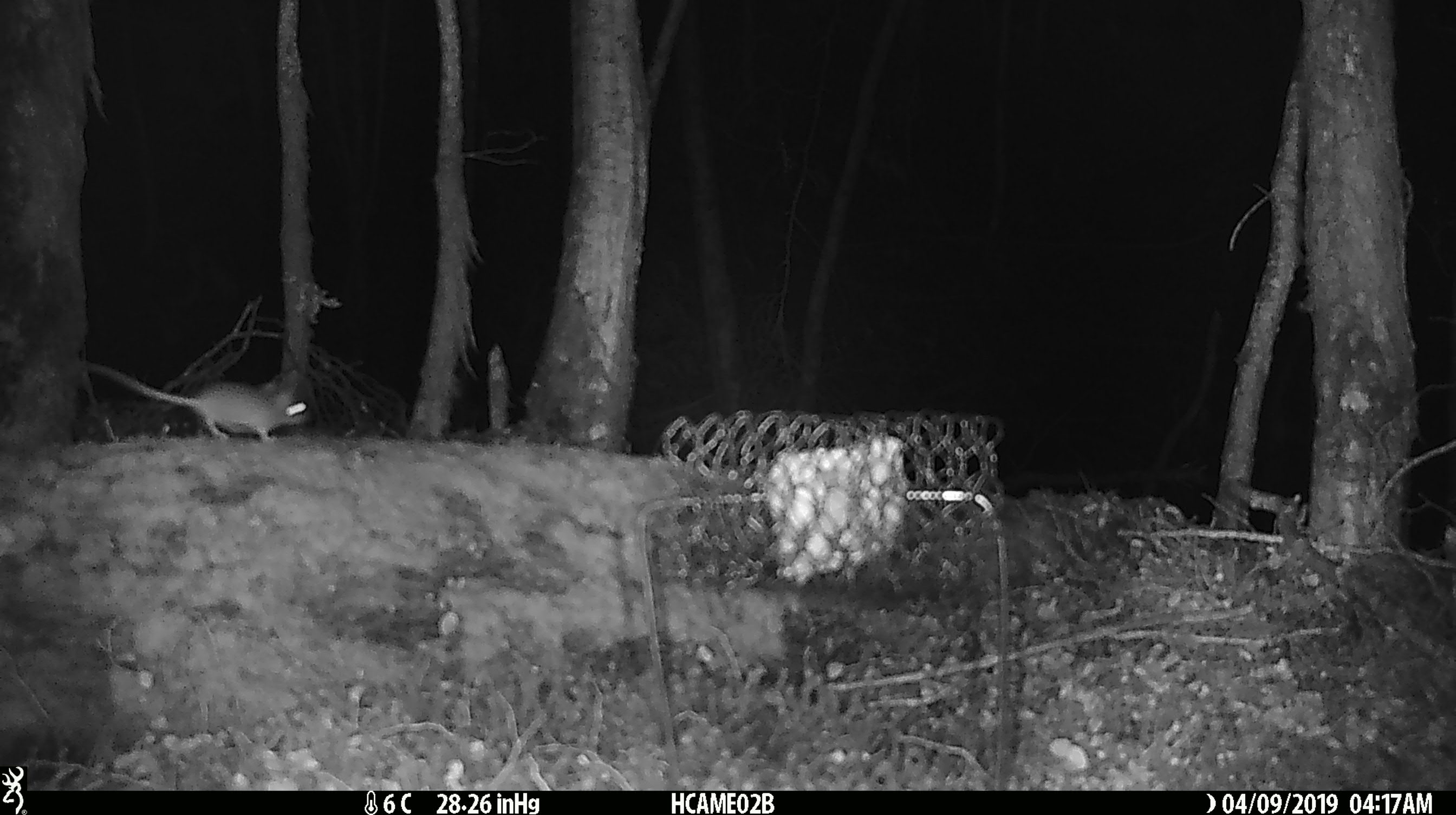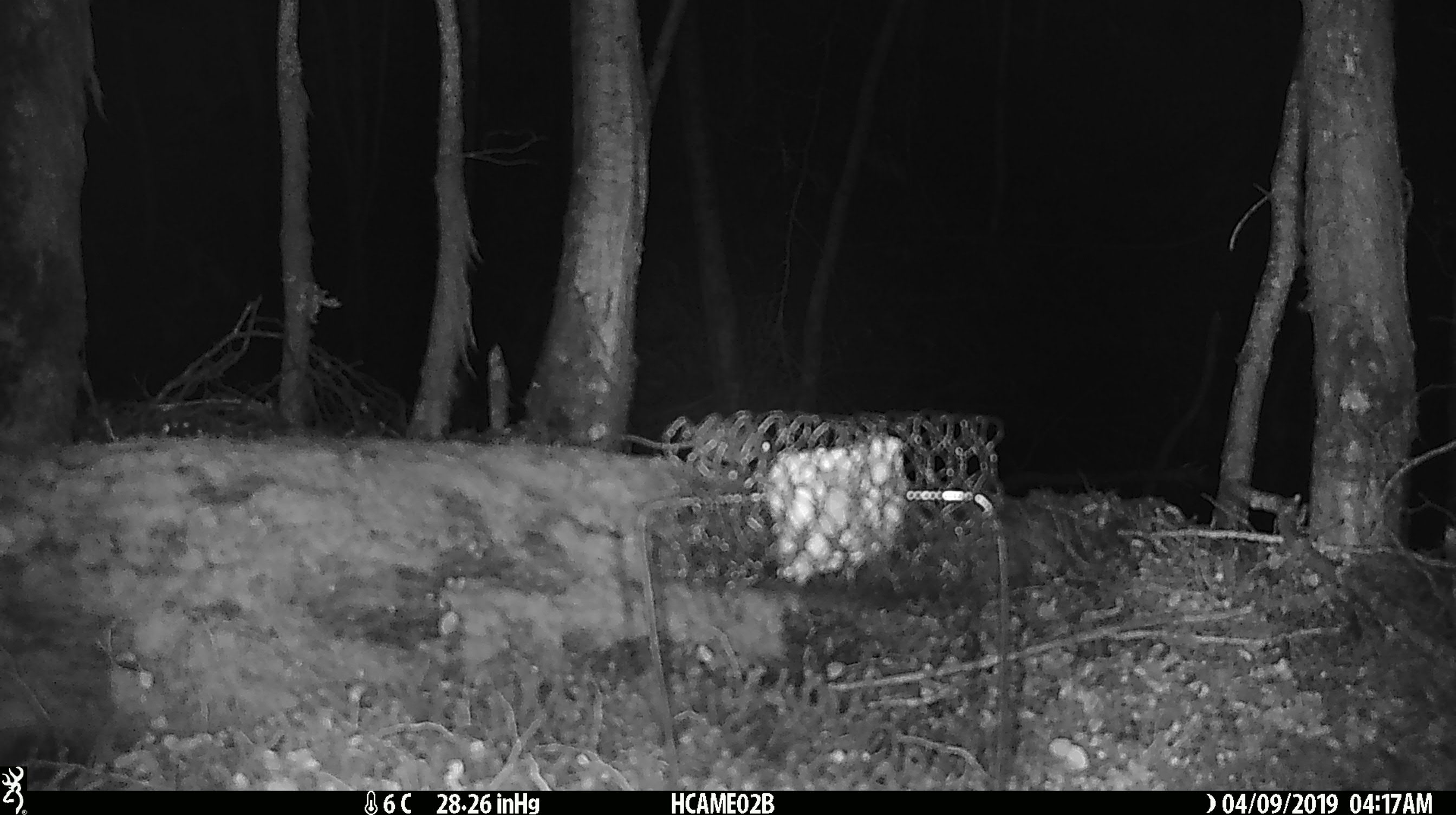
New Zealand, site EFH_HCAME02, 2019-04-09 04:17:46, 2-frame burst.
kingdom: Animalia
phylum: Chordata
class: Mammalia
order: Rodentia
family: Muridae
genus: Mus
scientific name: Mus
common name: mouse